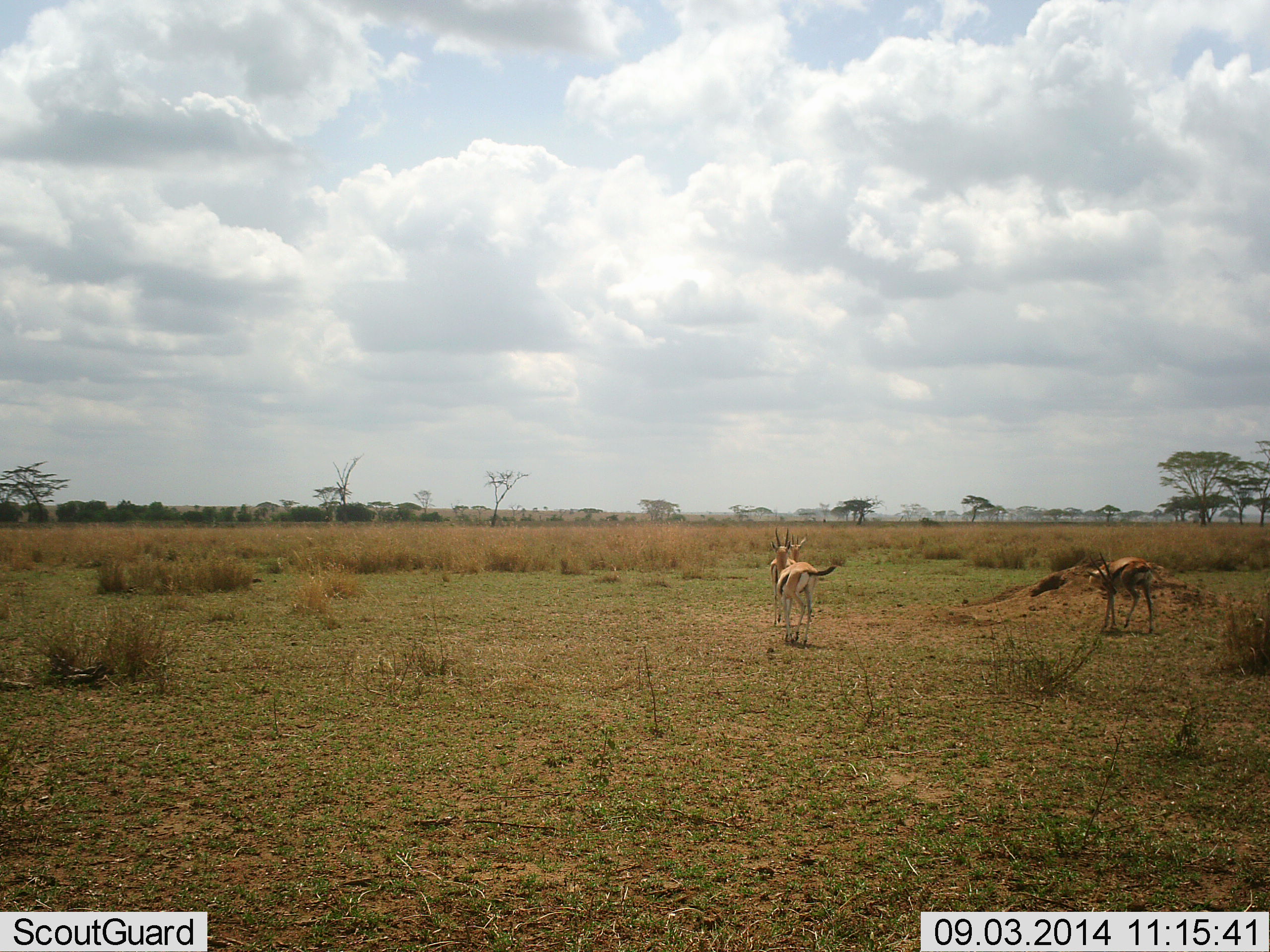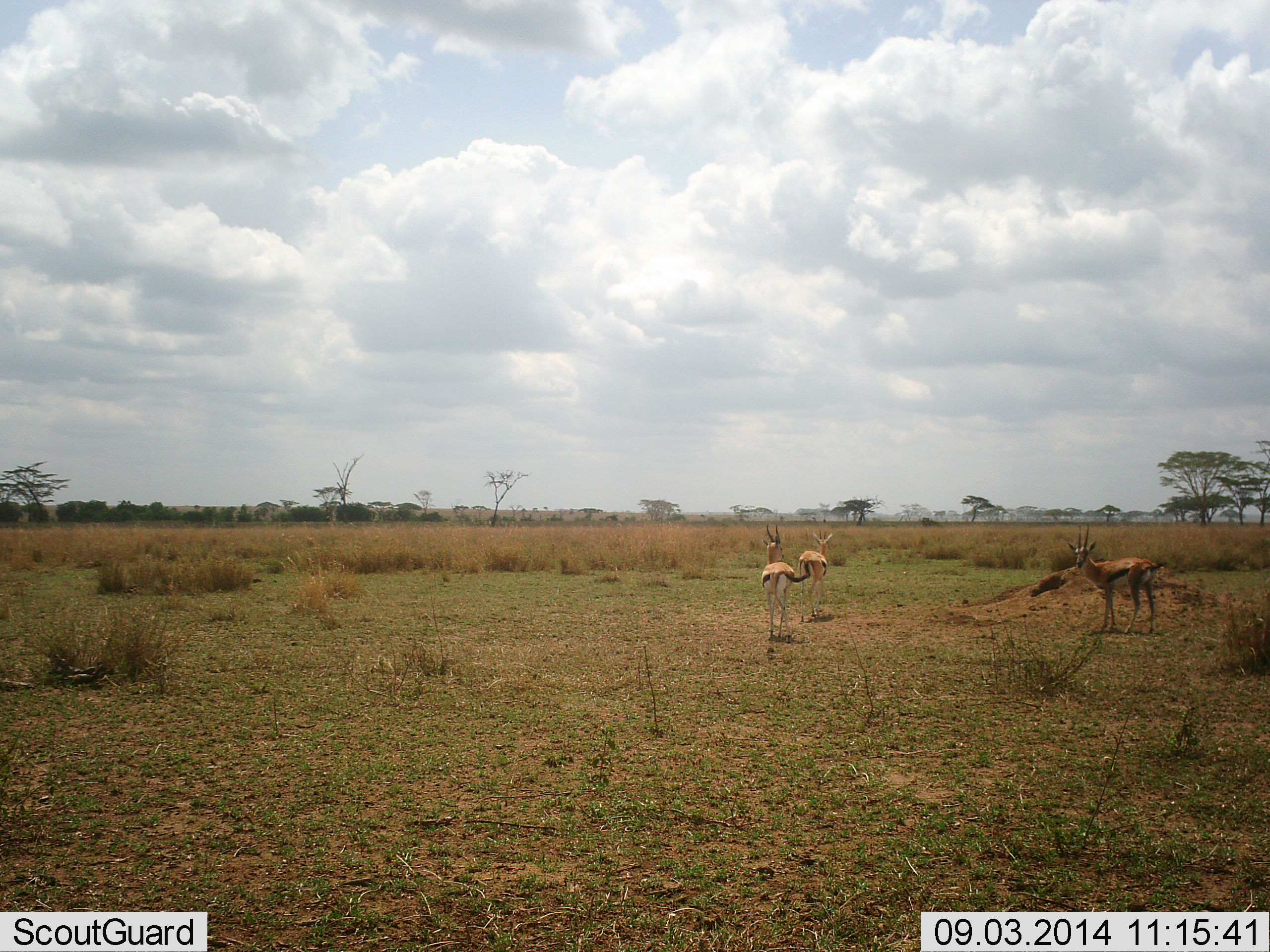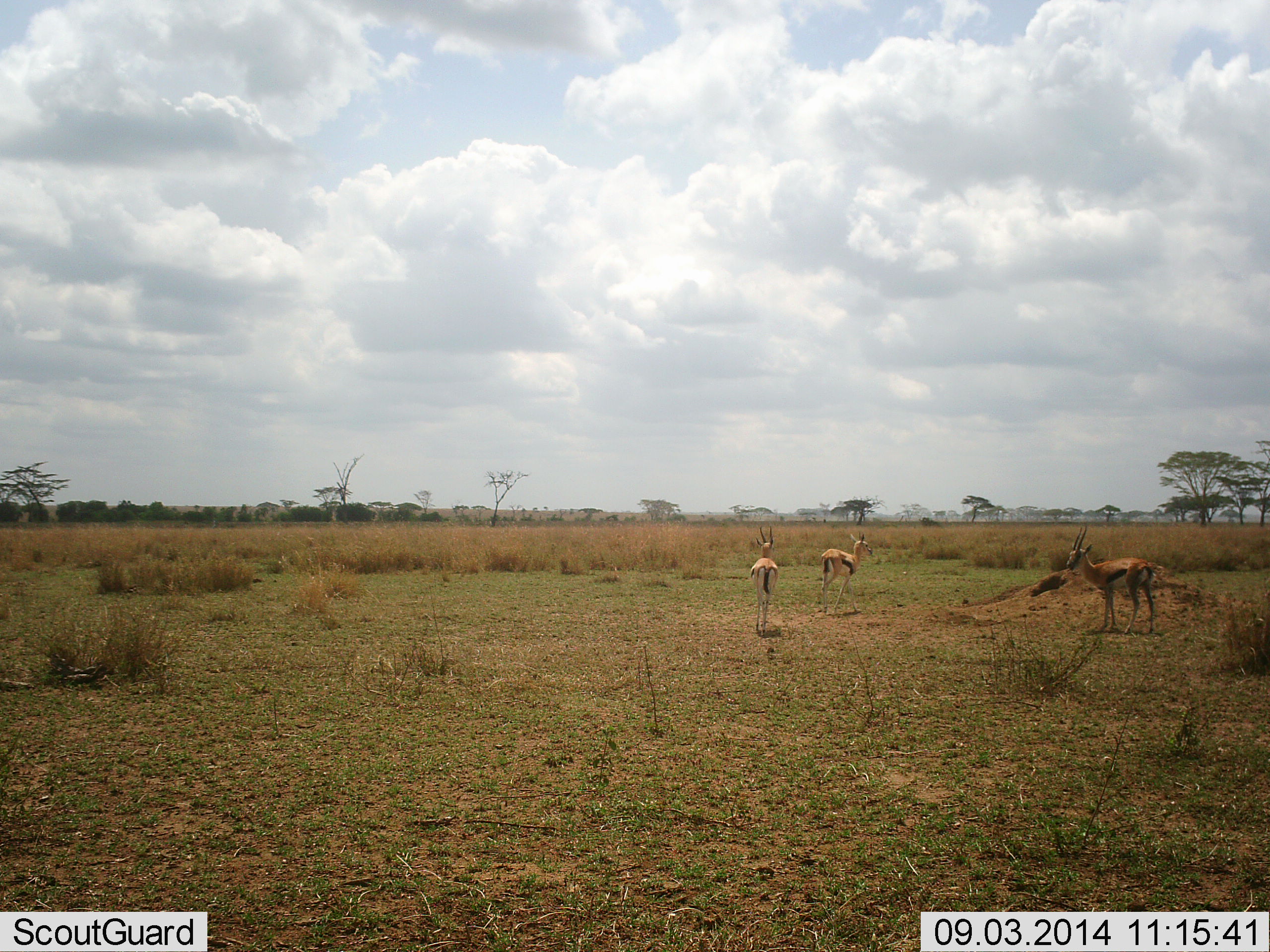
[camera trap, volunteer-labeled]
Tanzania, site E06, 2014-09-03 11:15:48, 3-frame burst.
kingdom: Animalia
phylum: Chordata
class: Mammalia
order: Artiodactyla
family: Bovidae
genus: Eudorcas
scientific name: Eudorcas thomsonii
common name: thomson's gazelle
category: gazellethomsons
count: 3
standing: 90%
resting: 0%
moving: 70%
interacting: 0%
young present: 0%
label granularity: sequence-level